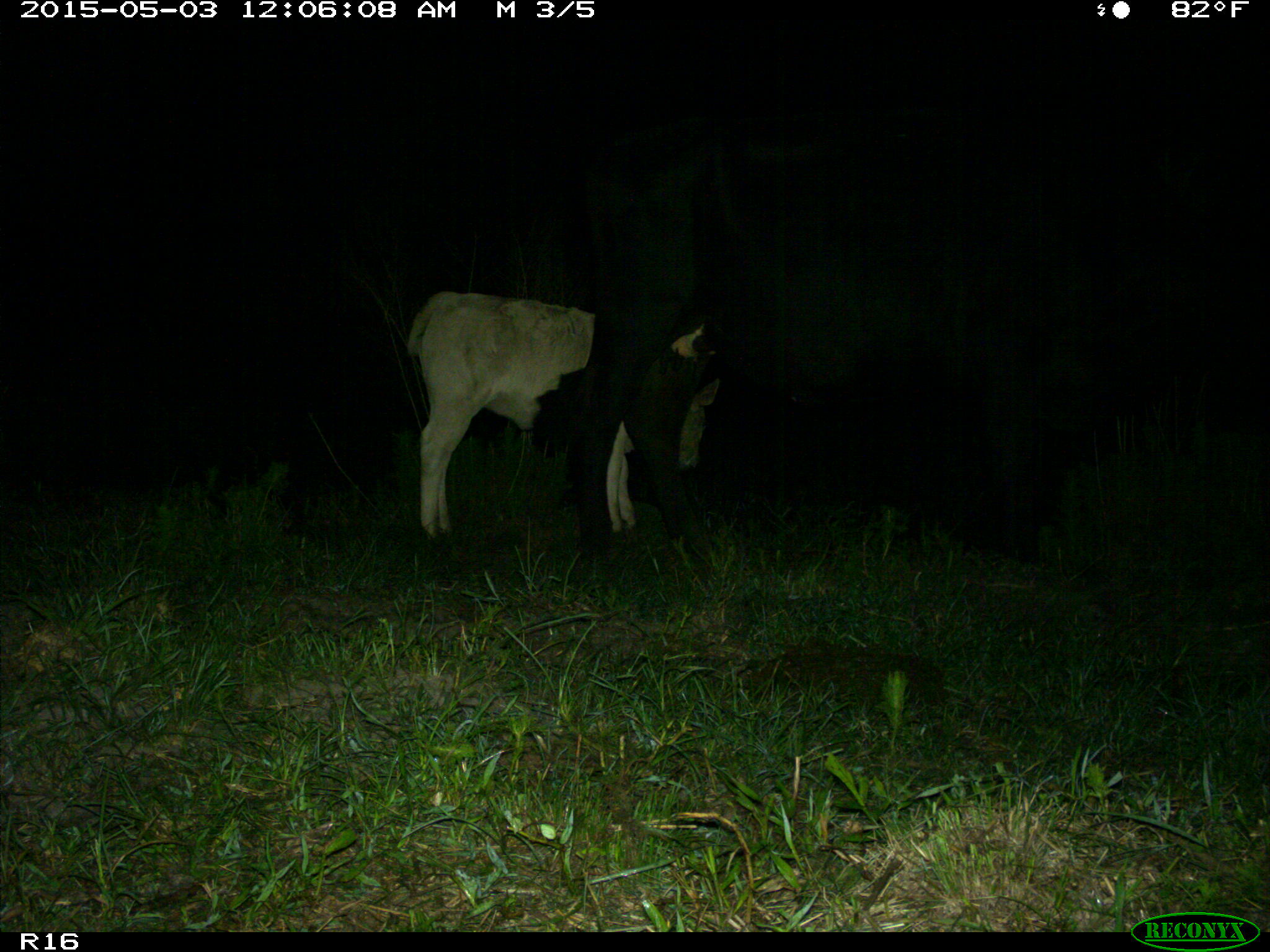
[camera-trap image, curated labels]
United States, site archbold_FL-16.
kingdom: Animalia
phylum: Chordata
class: Mammalia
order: Artiodactyla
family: Bovidae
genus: Bos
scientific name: Bos taurus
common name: domestic cow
Bos taurus (domestic cow).